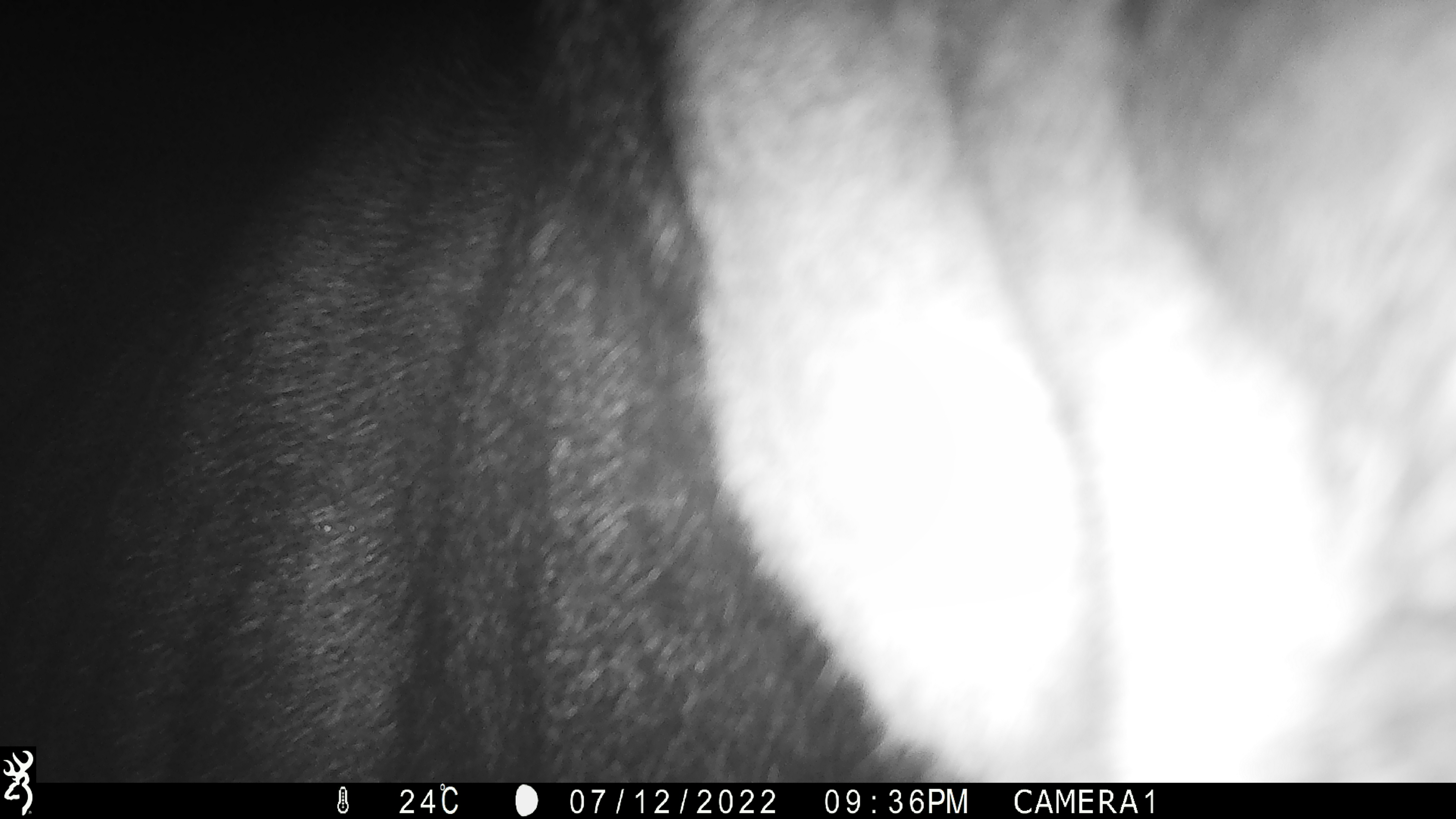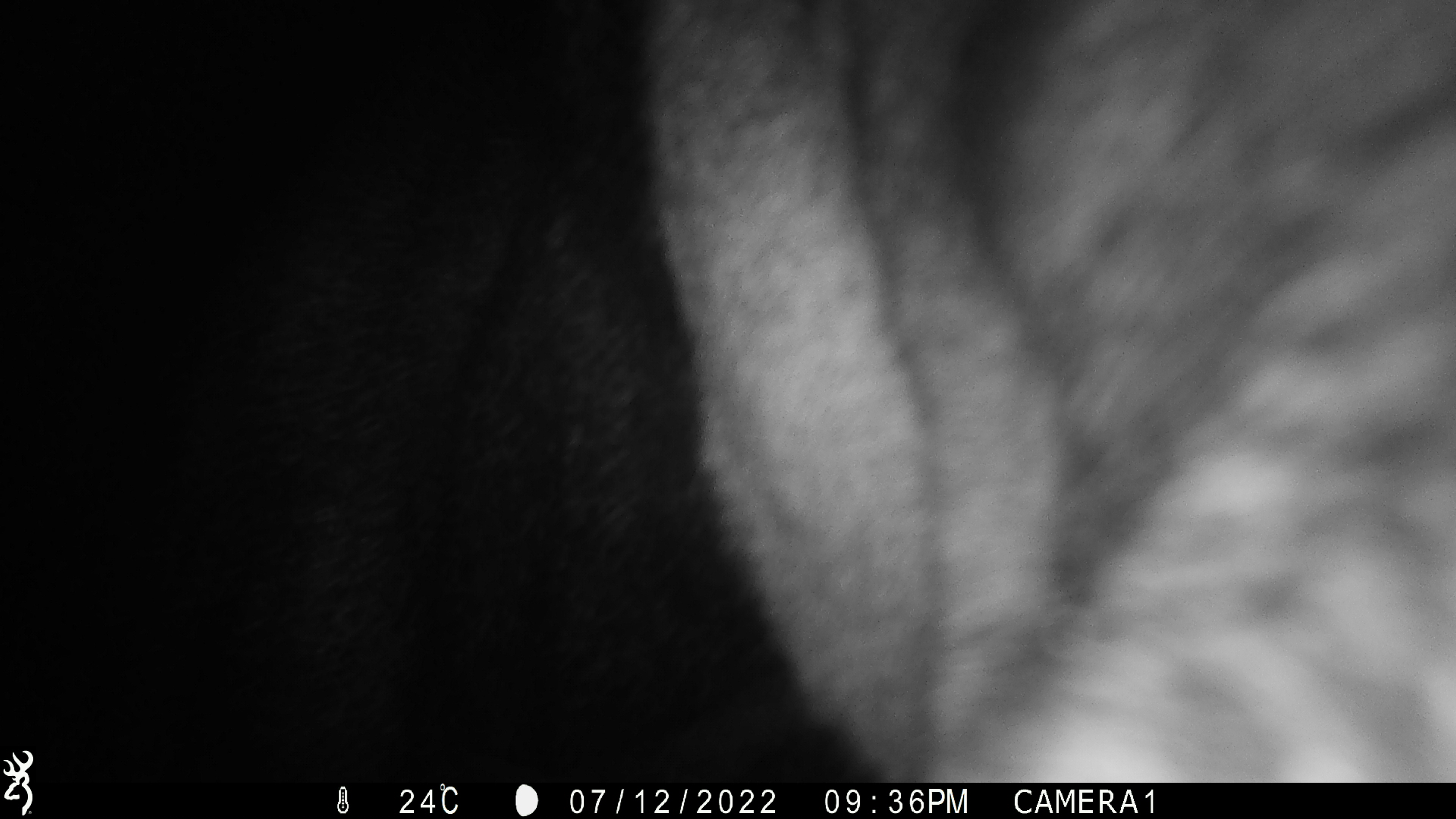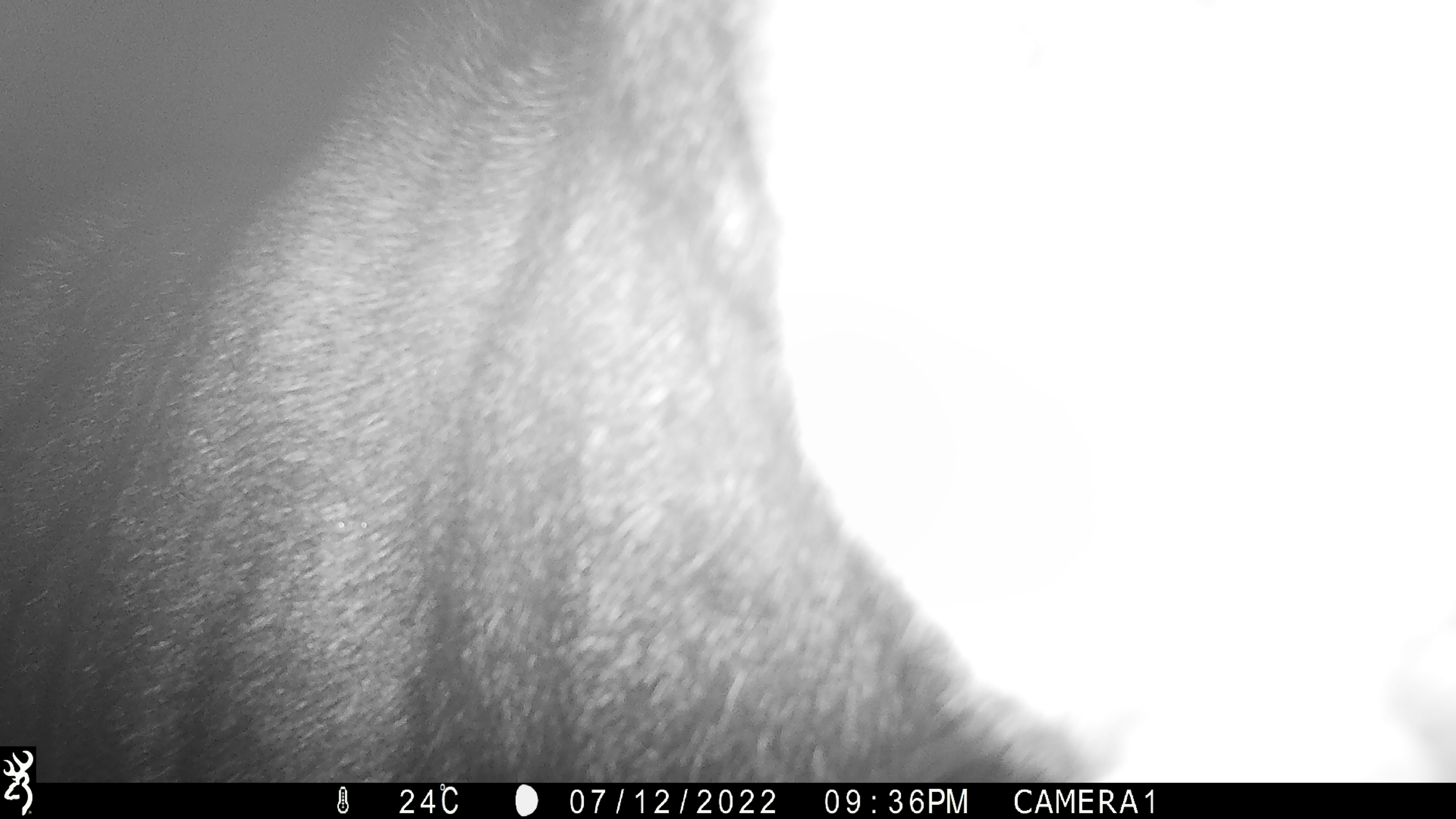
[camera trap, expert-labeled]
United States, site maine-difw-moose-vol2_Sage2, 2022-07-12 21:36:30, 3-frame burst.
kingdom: Animalia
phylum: Chordata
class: Mammalia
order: Artiodactyla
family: Cervidae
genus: Alces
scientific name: Alces alces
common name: moose